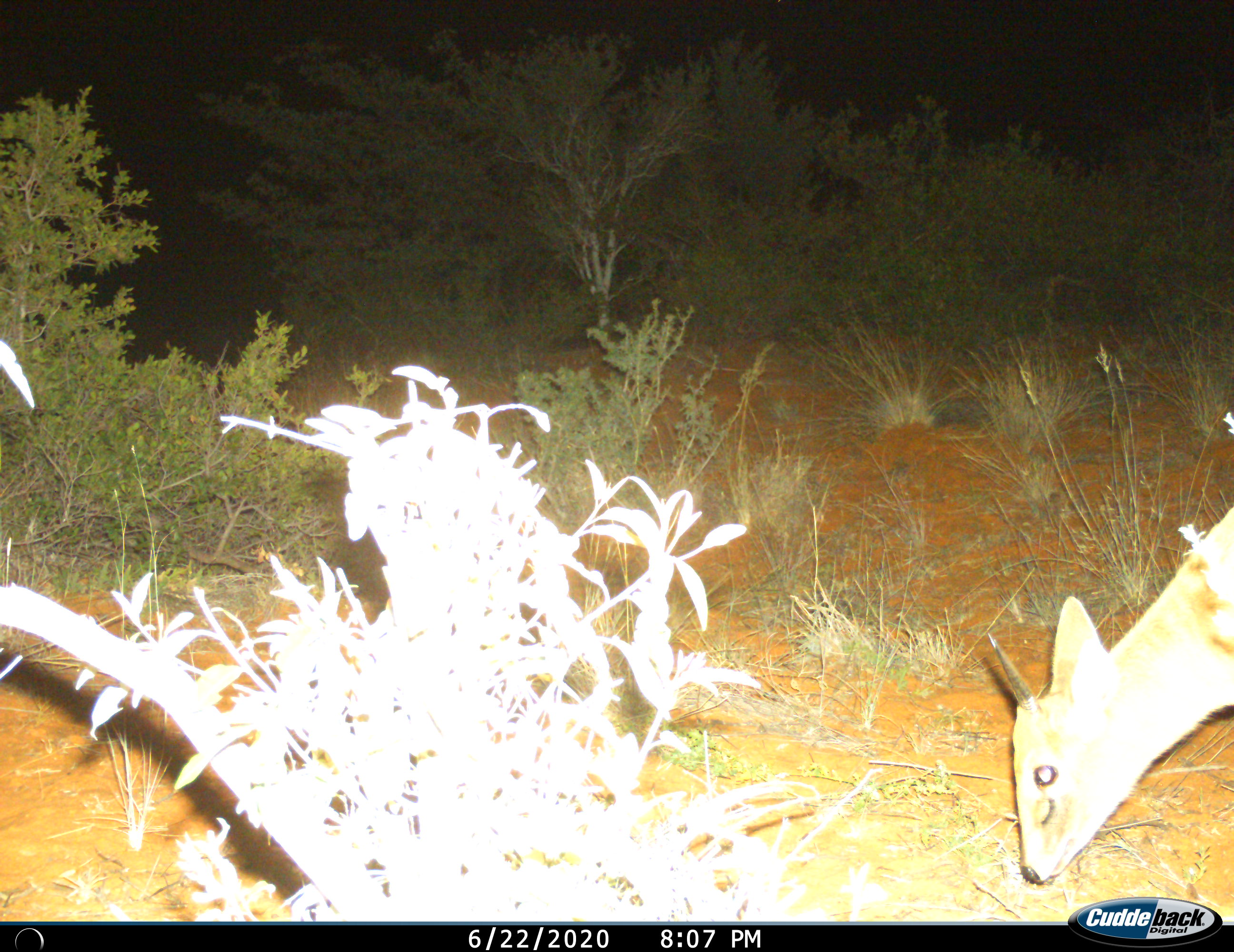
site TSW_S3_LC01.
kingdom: Animalia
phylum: Chordata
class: Mammalia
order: Artiodactyla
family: Bovidae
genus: Sylvicapra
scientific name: Sylvicapra grimmia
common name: common duiker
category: duikercommongrey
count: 1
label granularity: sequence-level